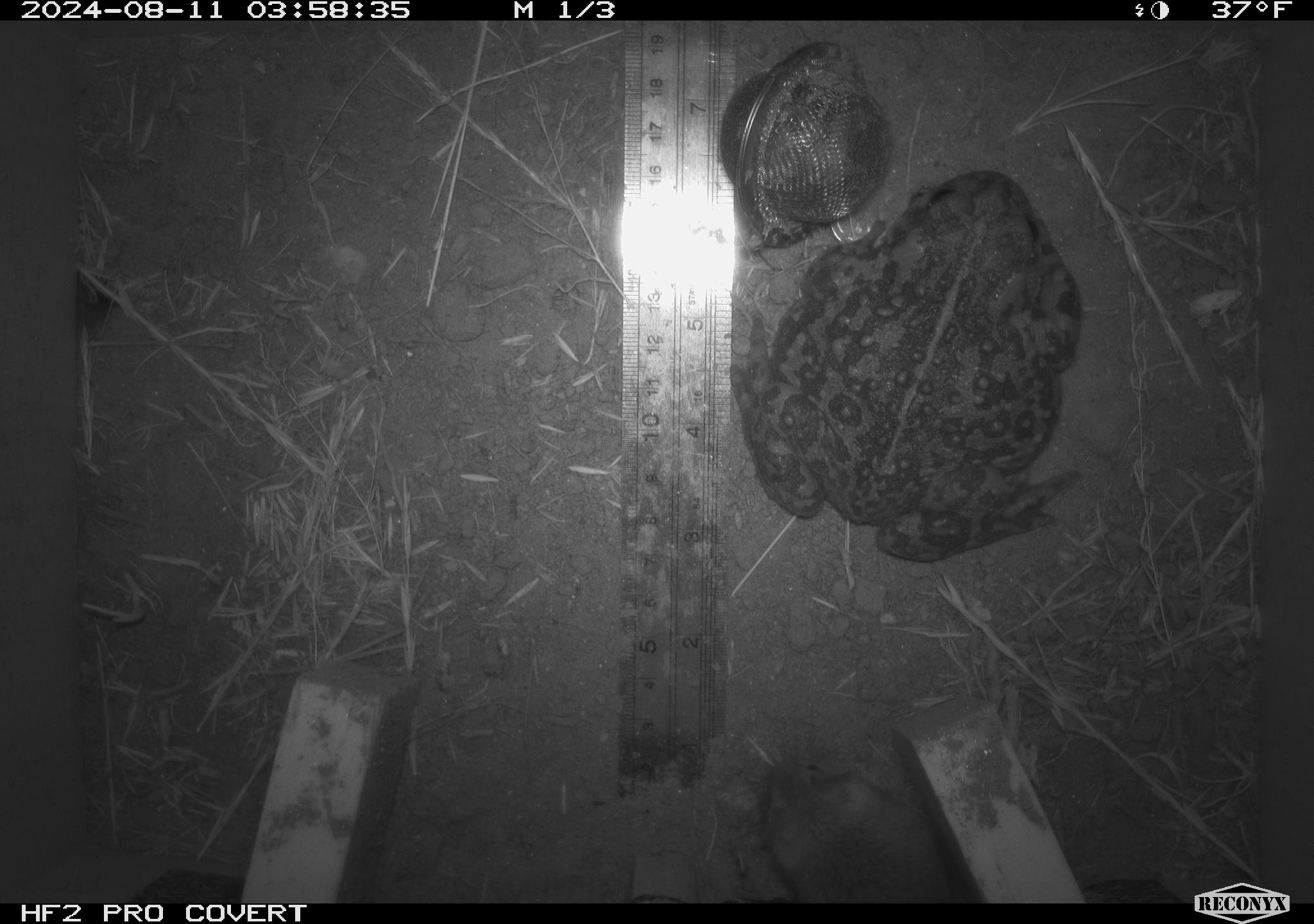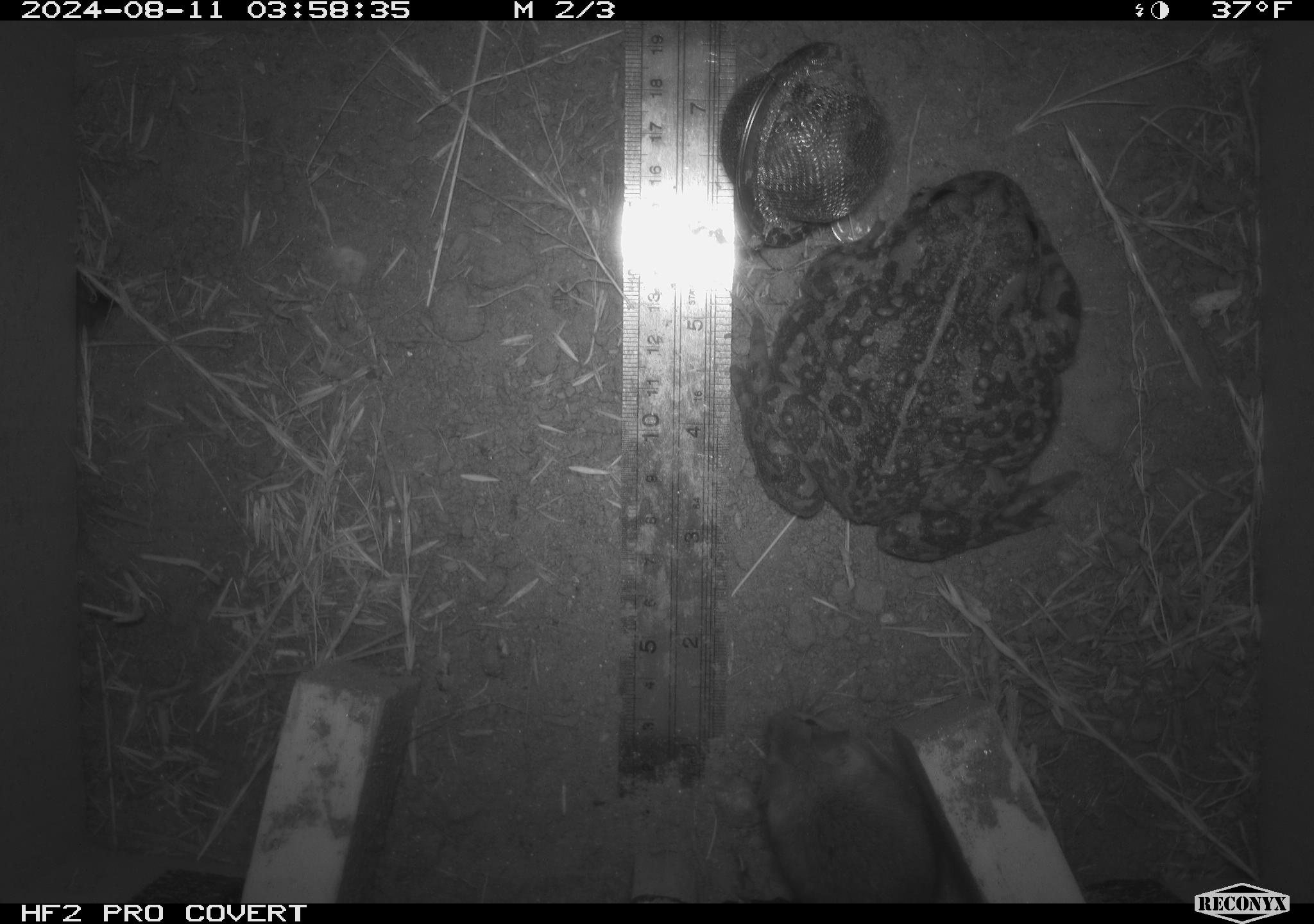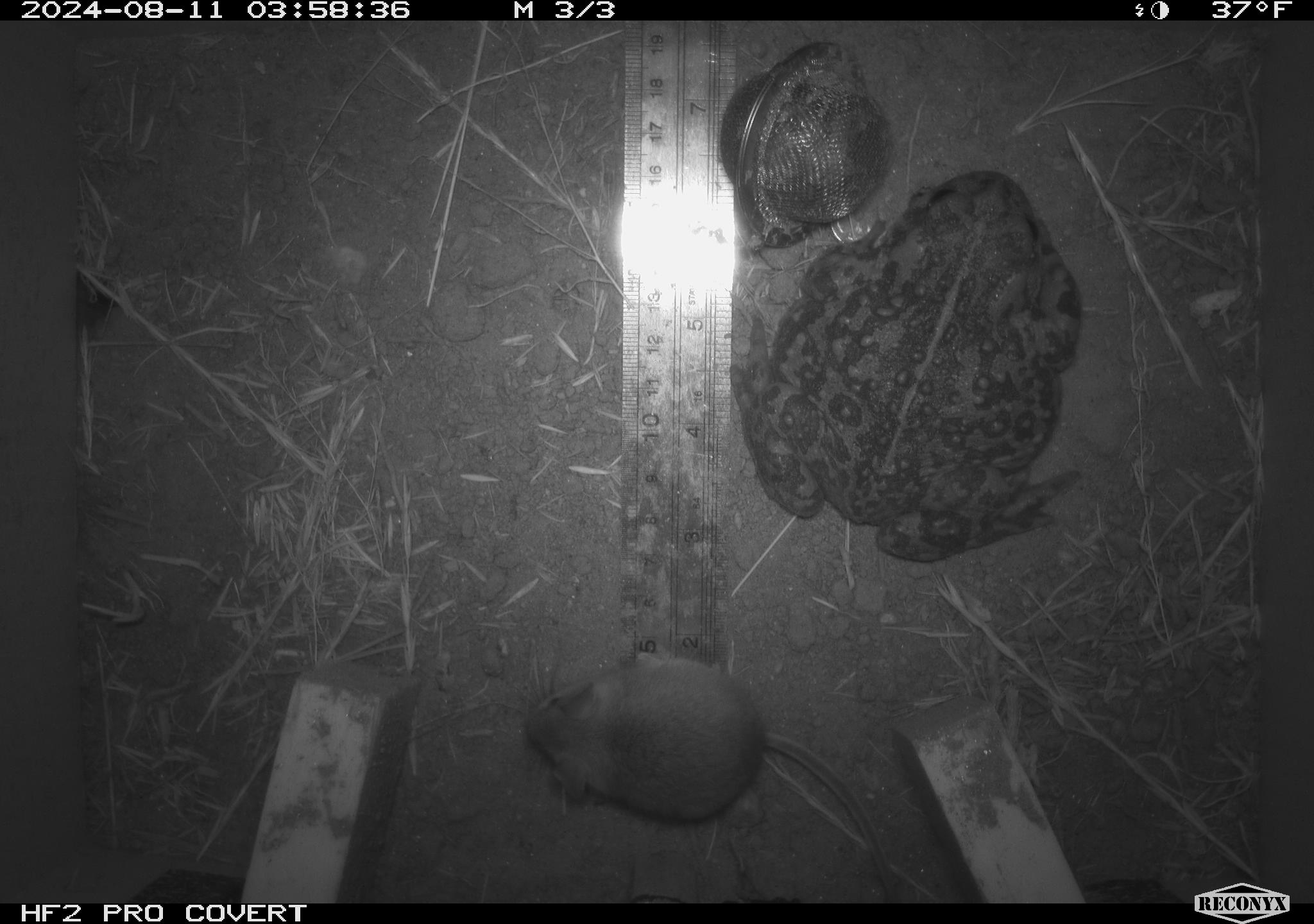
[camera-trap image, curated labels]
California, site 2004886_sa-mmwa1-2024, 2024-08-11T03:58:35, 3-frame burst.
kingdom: Animalia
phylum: Chordata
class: Amphibia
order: Anura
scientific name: Anura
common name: frogs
Frogs (Anura).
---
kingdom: Animalia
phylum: Chordata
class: Mammalia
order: Rodentia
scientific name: Rodentia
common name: mouse species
Mouse species (Rodentia).